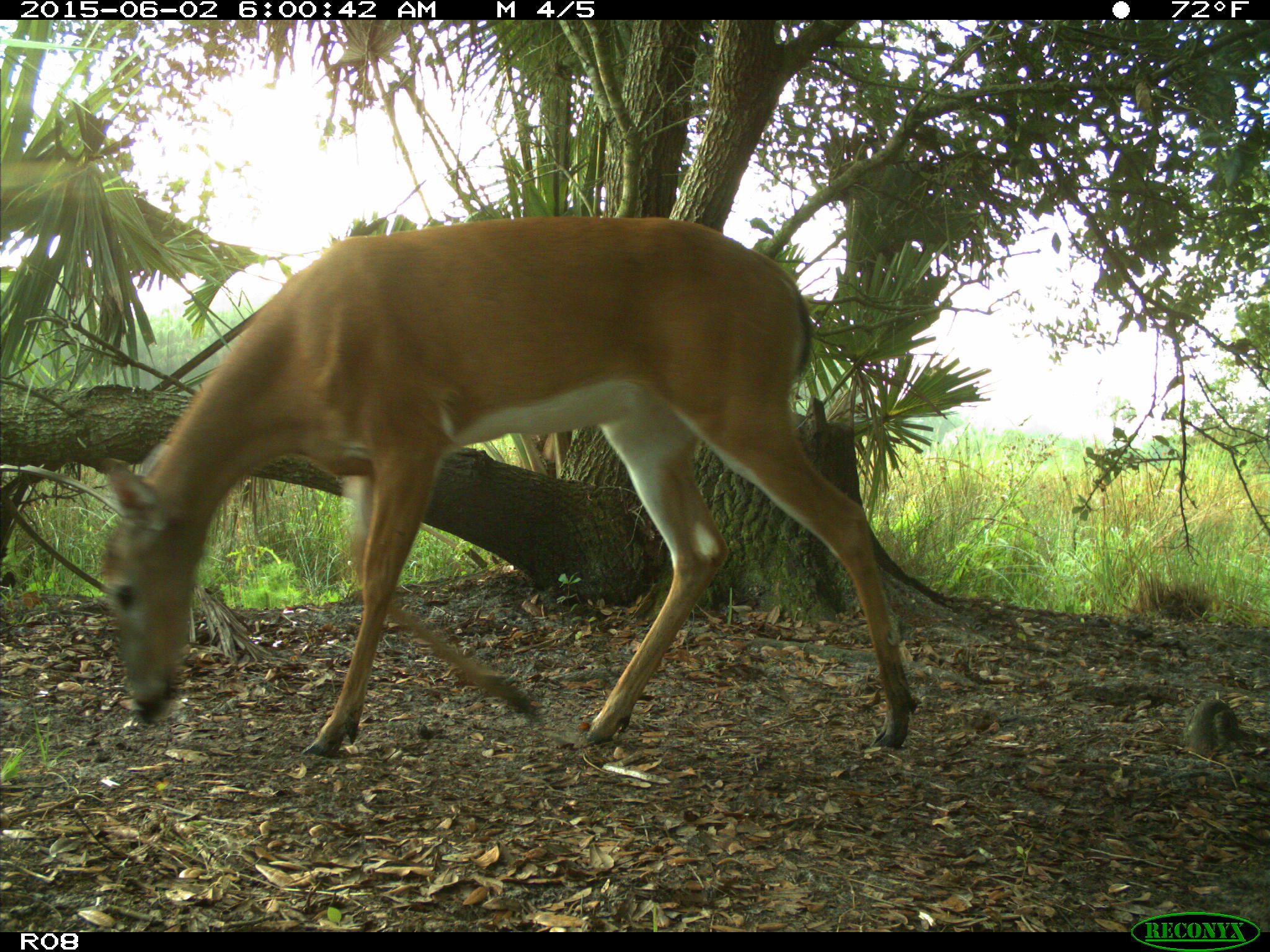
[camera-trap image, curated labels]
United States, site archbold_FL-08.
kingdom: Animalia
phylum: Chordata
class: Mammalia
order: Artiodactyla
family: Cervidae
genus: Odocoileus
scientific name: Odocoileus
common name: deer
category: unidentified deer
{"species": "unidentified deer (deer) (Odocoileus)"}